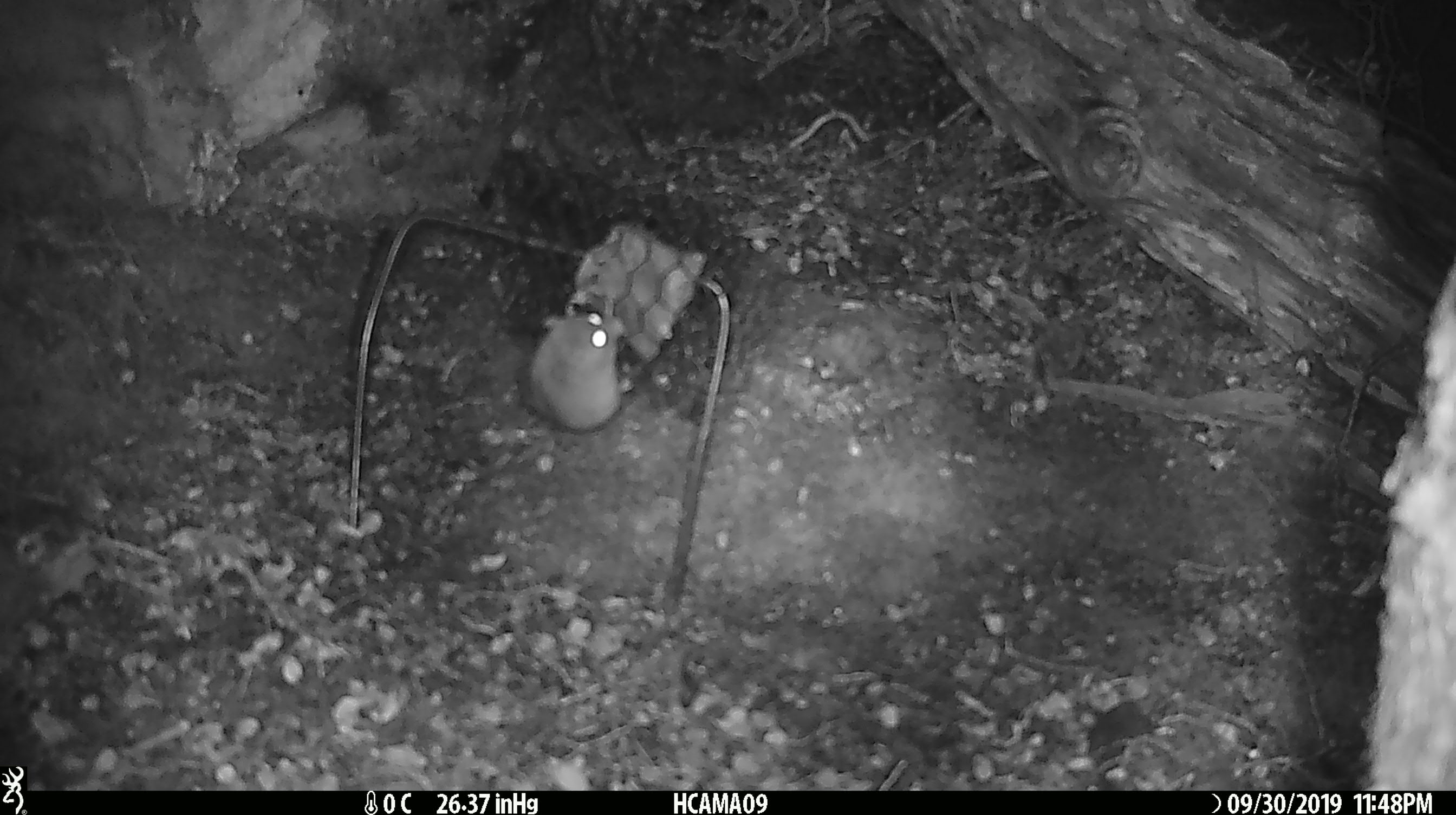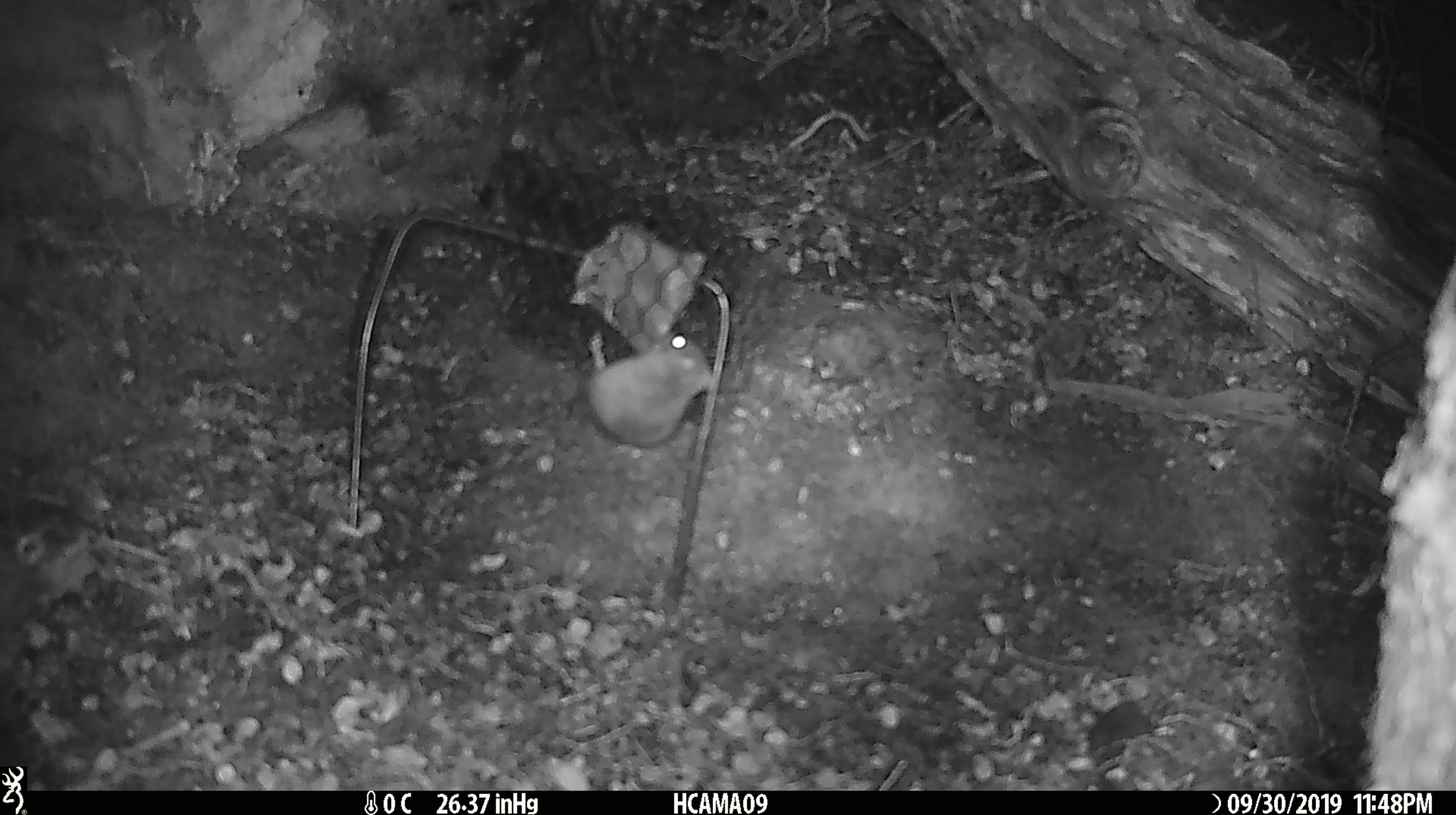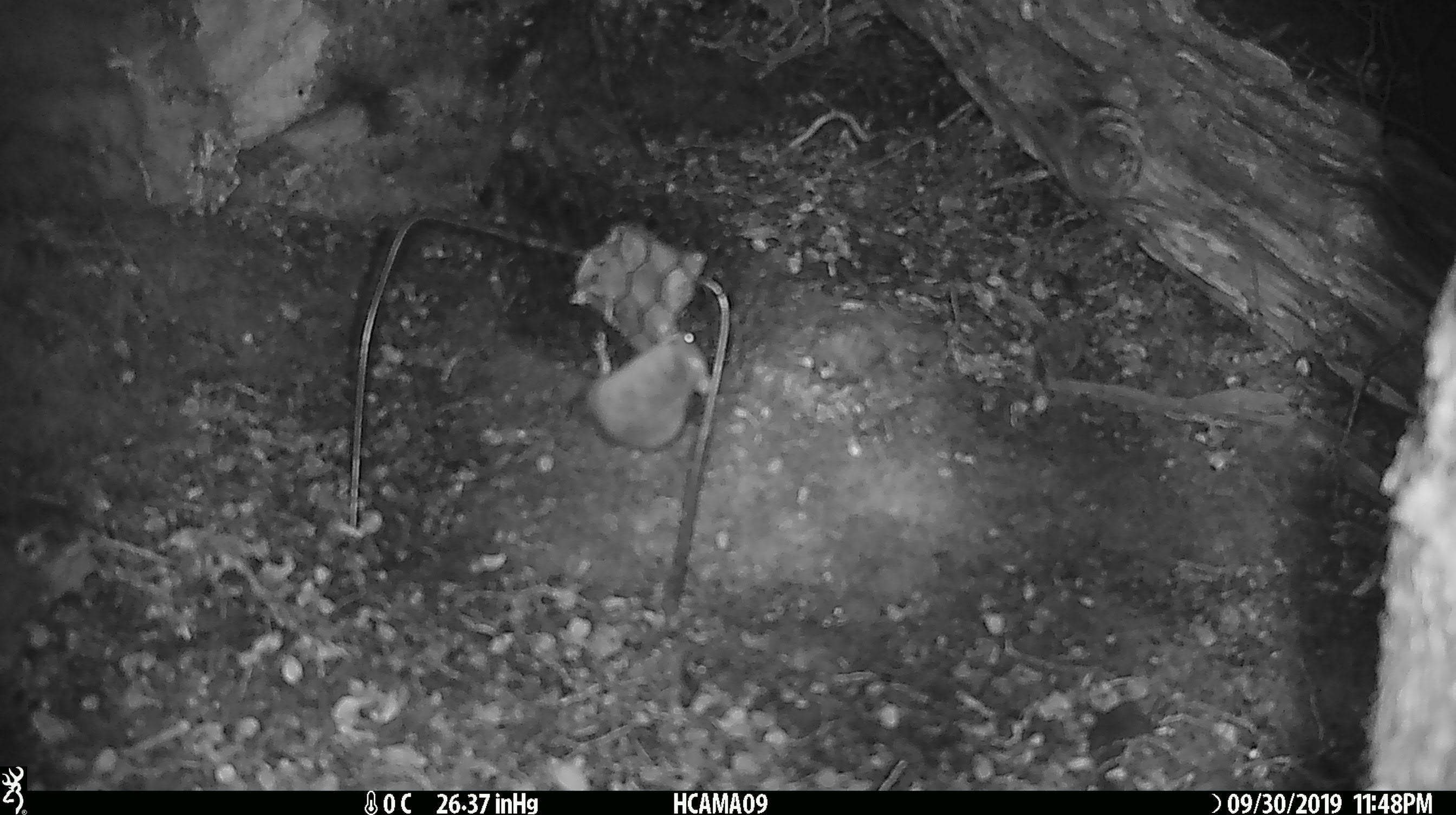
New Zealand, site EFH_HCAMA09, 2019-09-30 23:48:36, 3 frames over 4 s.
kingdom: Animalia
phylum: Chordata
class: Mammalia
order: Rodentia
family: Muridae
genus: Mus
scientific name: Mus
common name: mouse